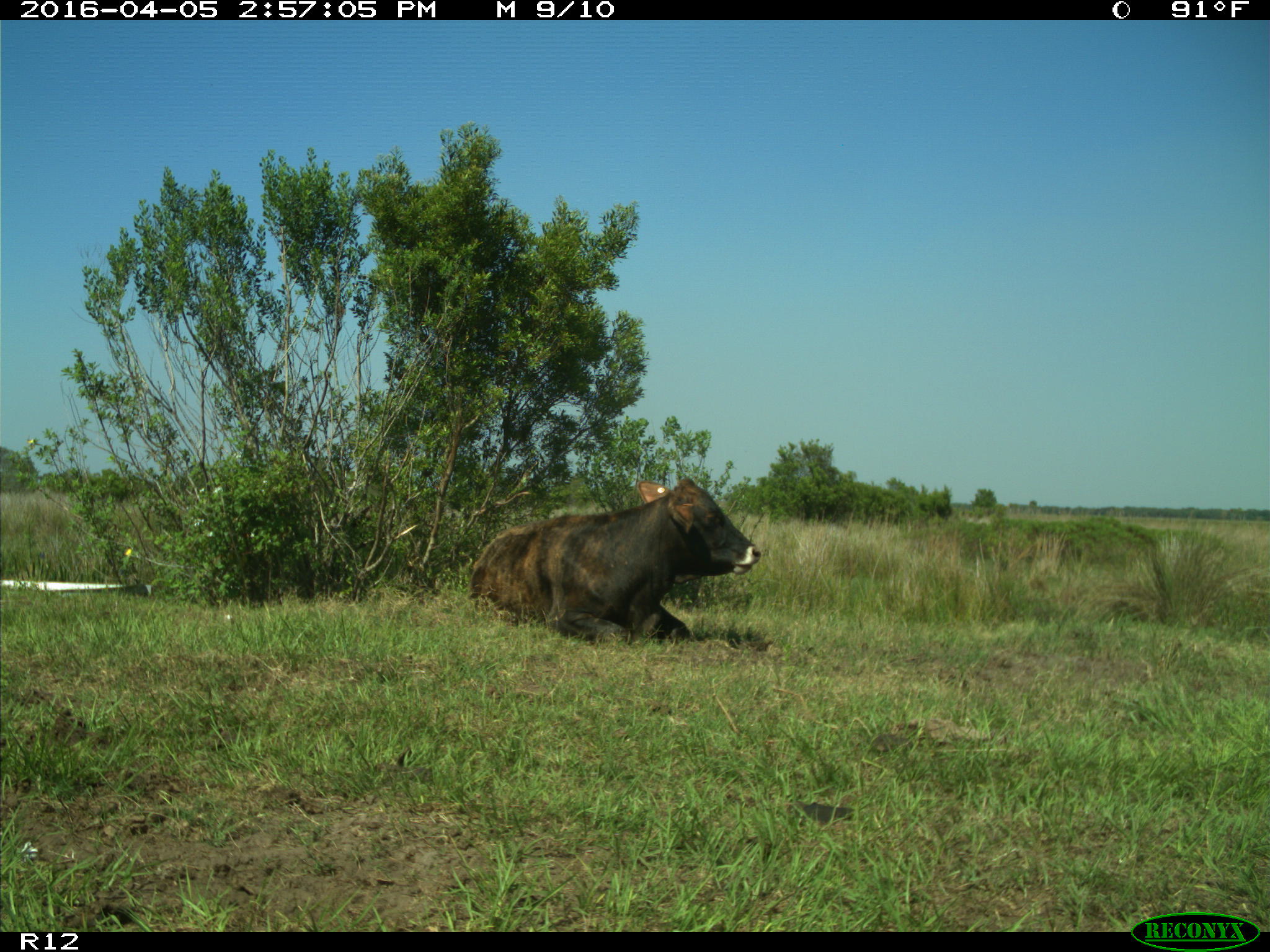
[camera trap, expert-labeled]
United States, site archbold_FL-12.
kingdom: Animalia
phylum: Chordata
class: Mammalia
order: Artiodactyla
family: Bovidae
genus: Bos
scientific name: Bos taurus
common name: domestic cow